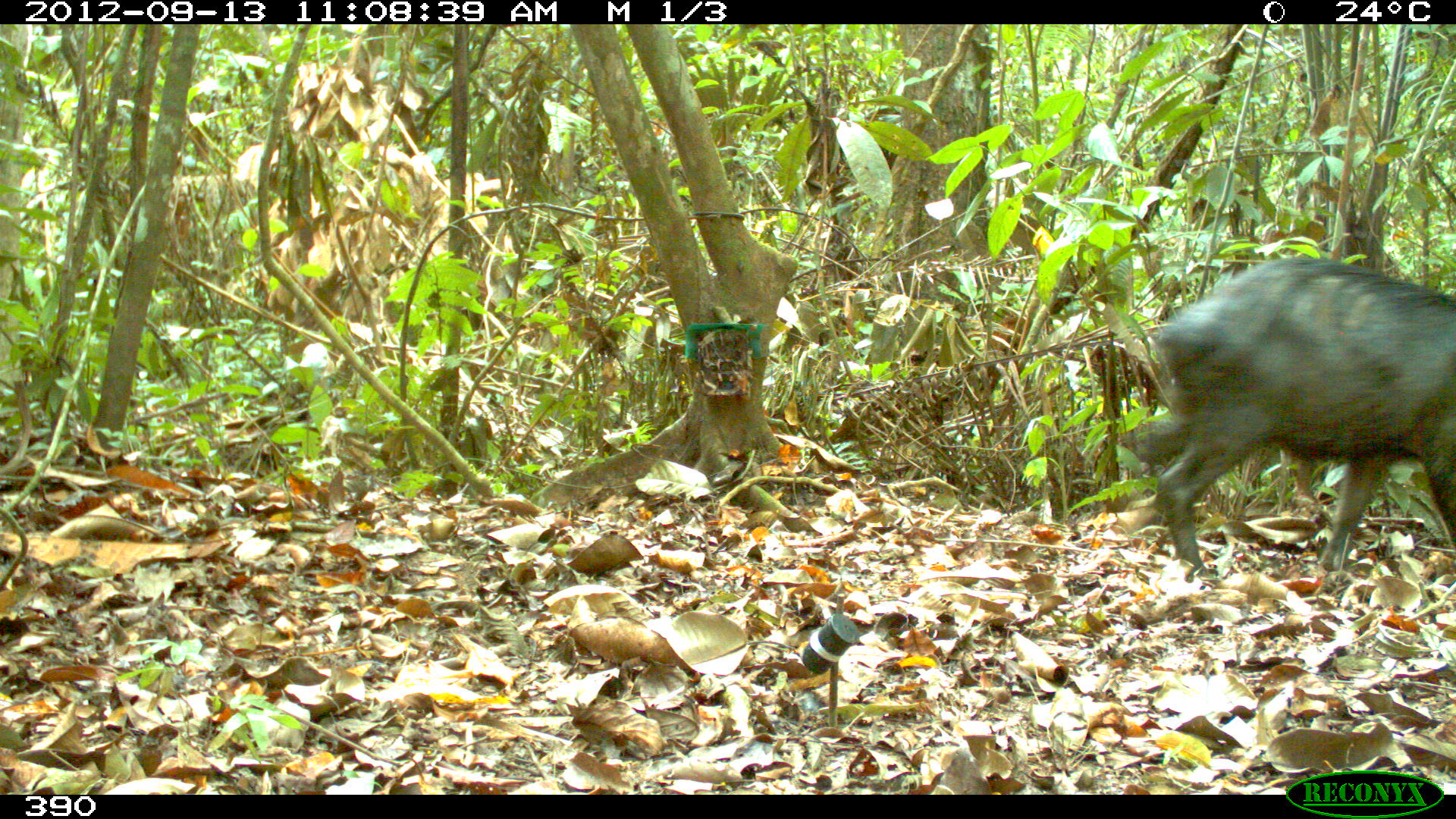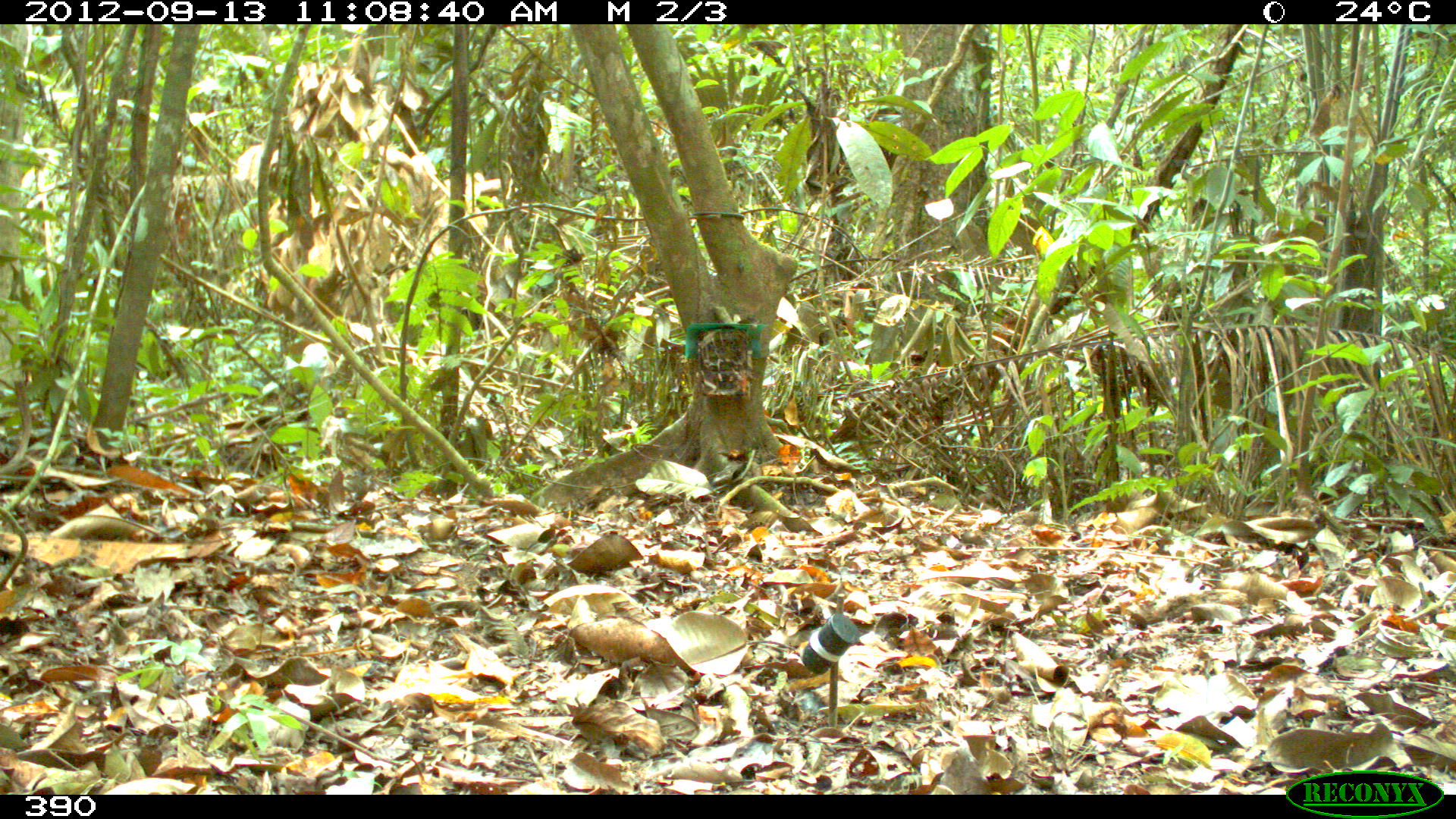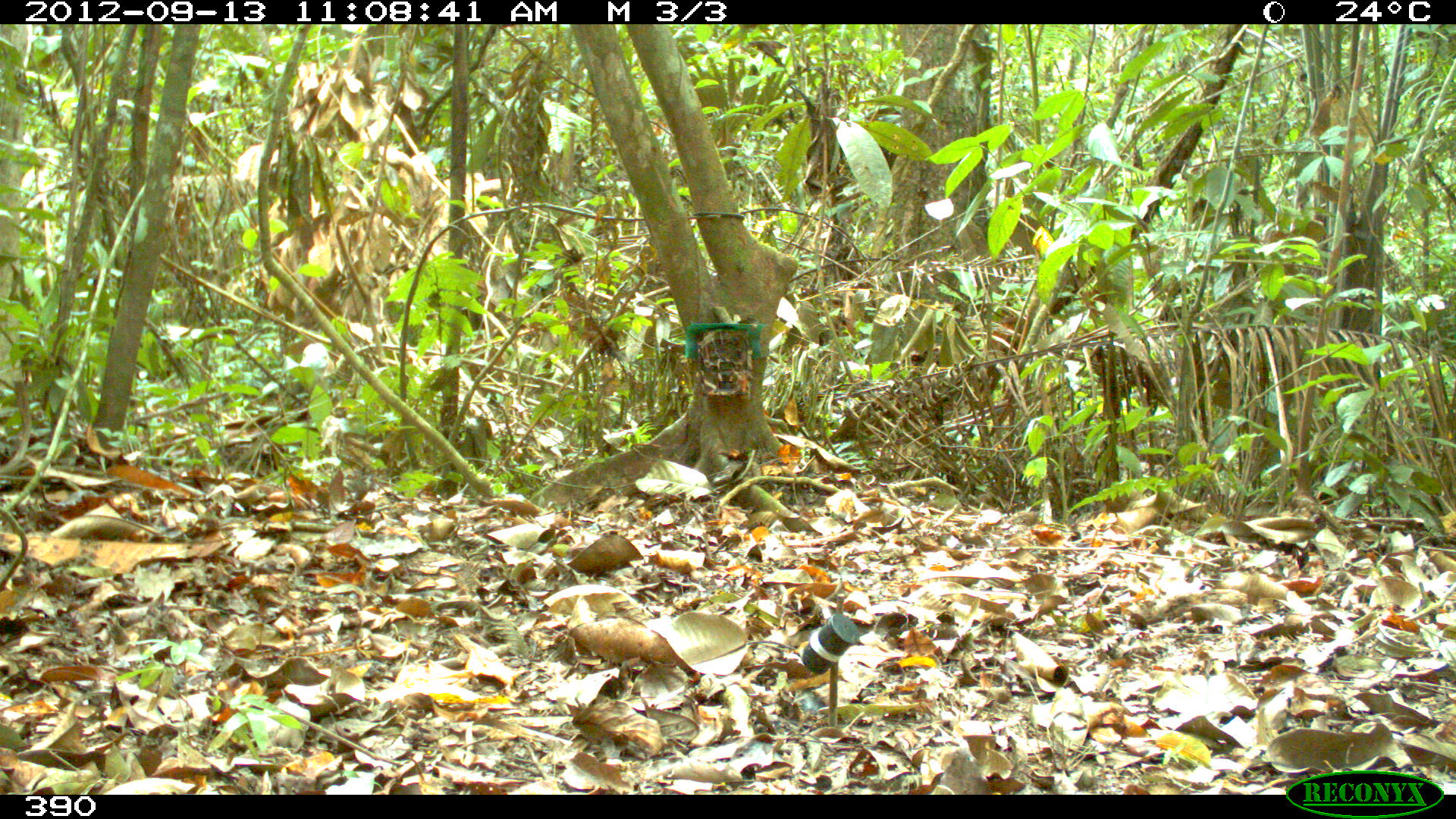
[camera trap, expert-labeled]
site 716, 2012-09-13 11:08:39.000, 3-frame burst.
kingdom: Animalia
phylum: Chordata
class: Mammalia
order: Artiodactyla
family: Tayassuidae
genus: Tayassu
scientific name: Tayassu pecari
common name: white-lipped peccary